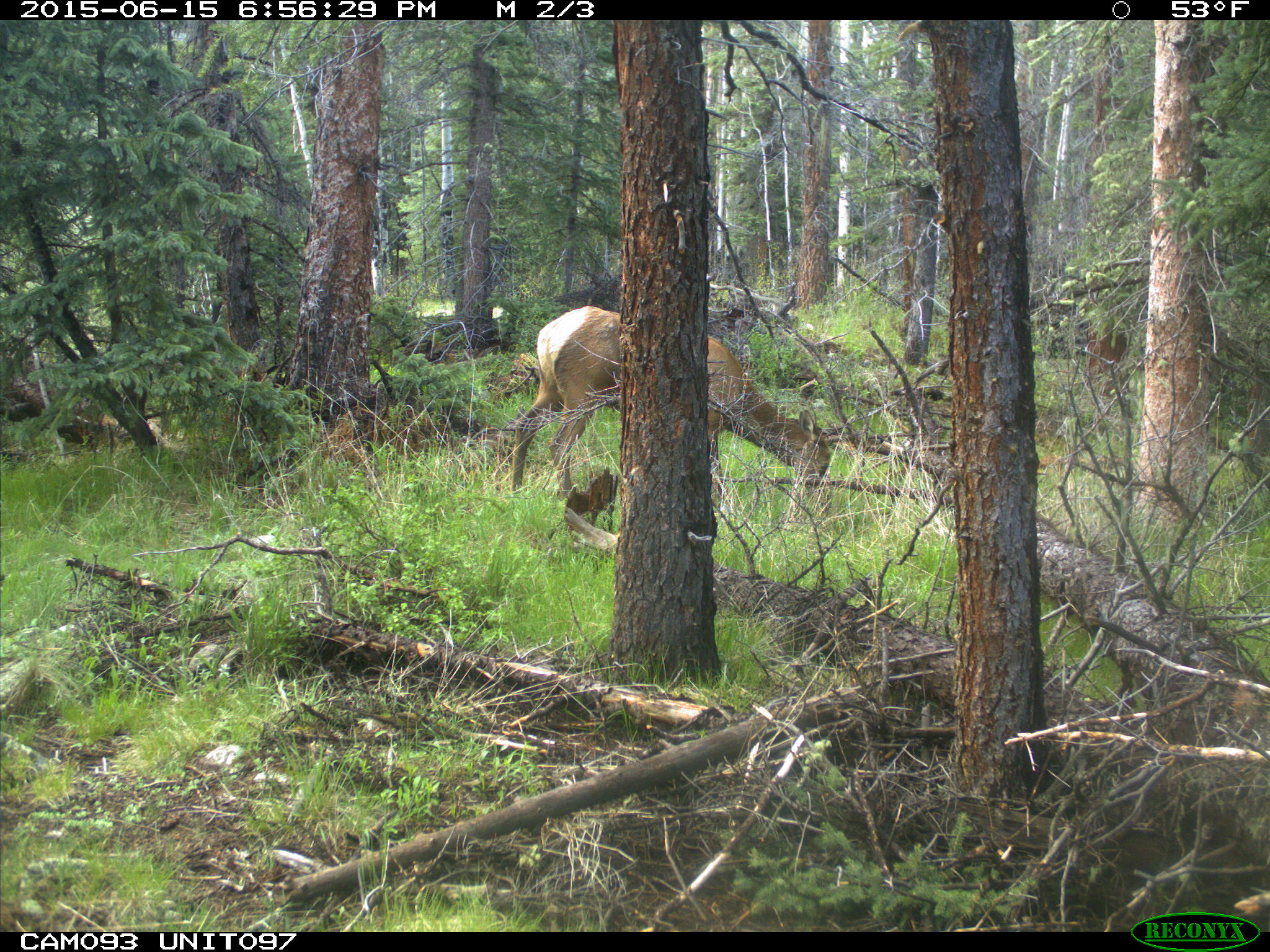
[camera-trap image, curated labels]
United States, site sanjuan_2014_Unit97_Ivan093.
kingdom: Animalia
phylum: Chordata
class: Mammalia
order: Artiodactyla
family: Cervidae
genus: Cervus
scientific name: Cervus elaphus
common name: red deer